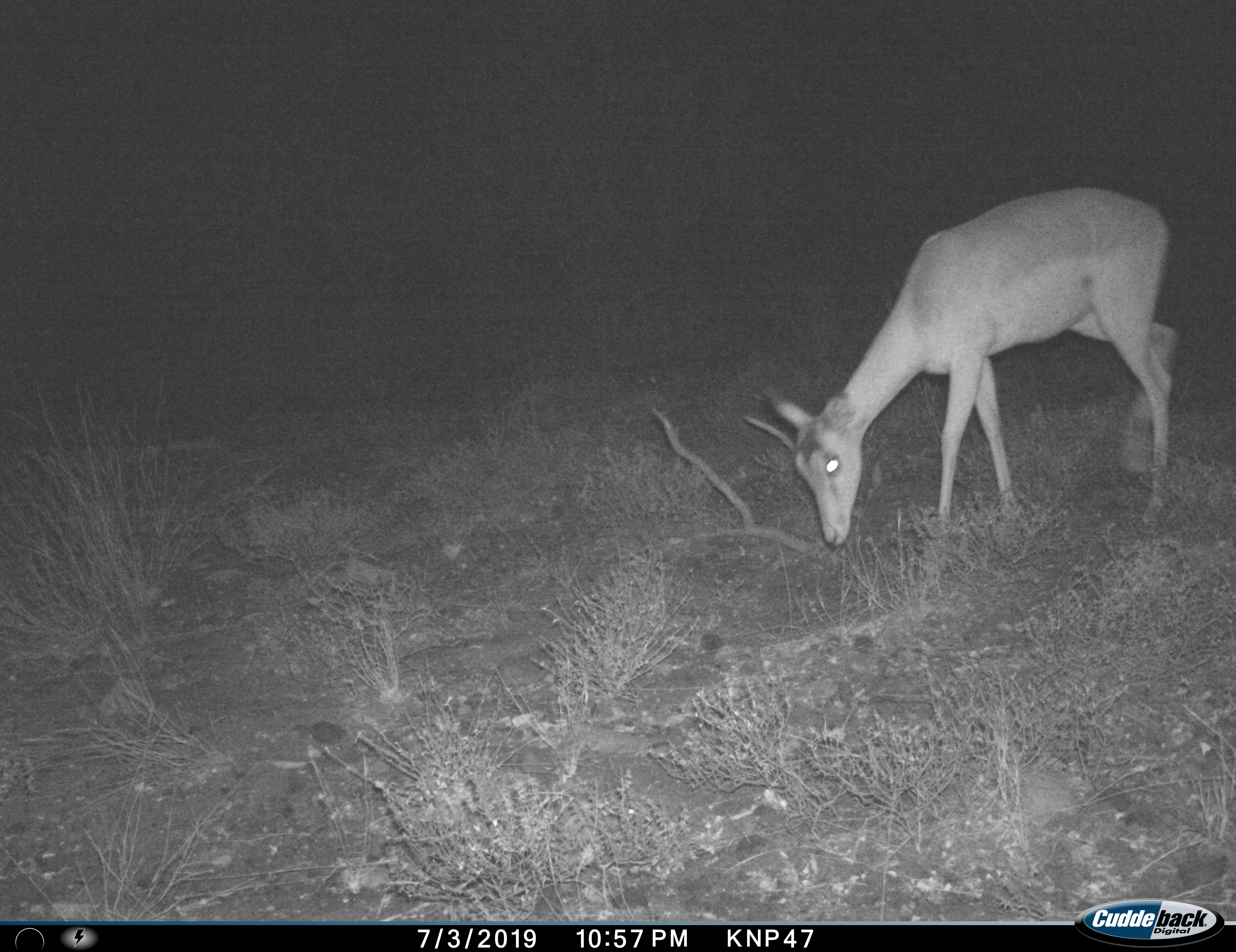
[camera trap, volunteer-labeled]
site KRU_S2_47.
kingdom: Animalia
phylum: Chordata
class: Mammalia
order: Artiodactyla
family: Bovidae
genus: Aepyceros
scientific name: Aepyceros melampus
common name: impala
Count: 1.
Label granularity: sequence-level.